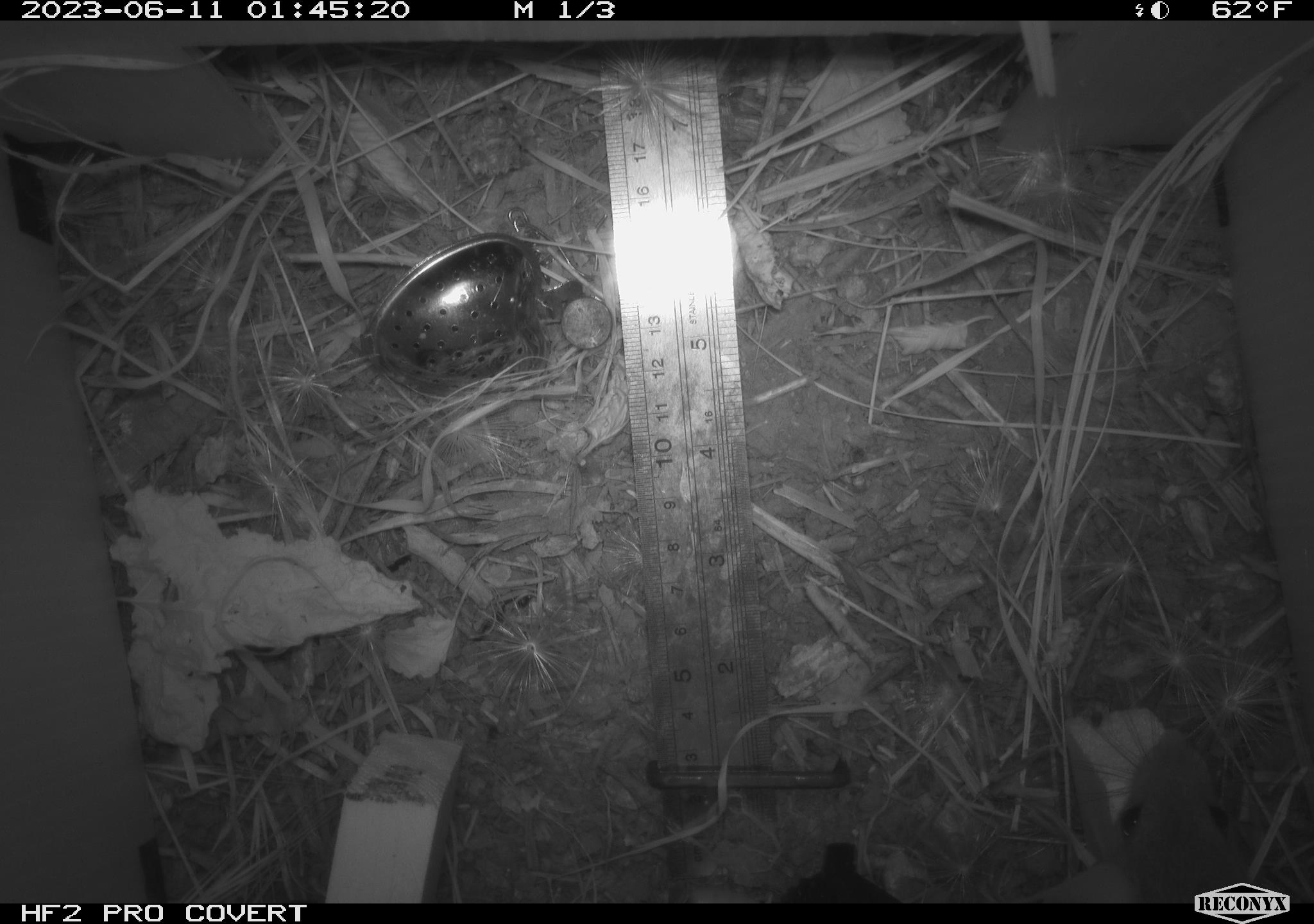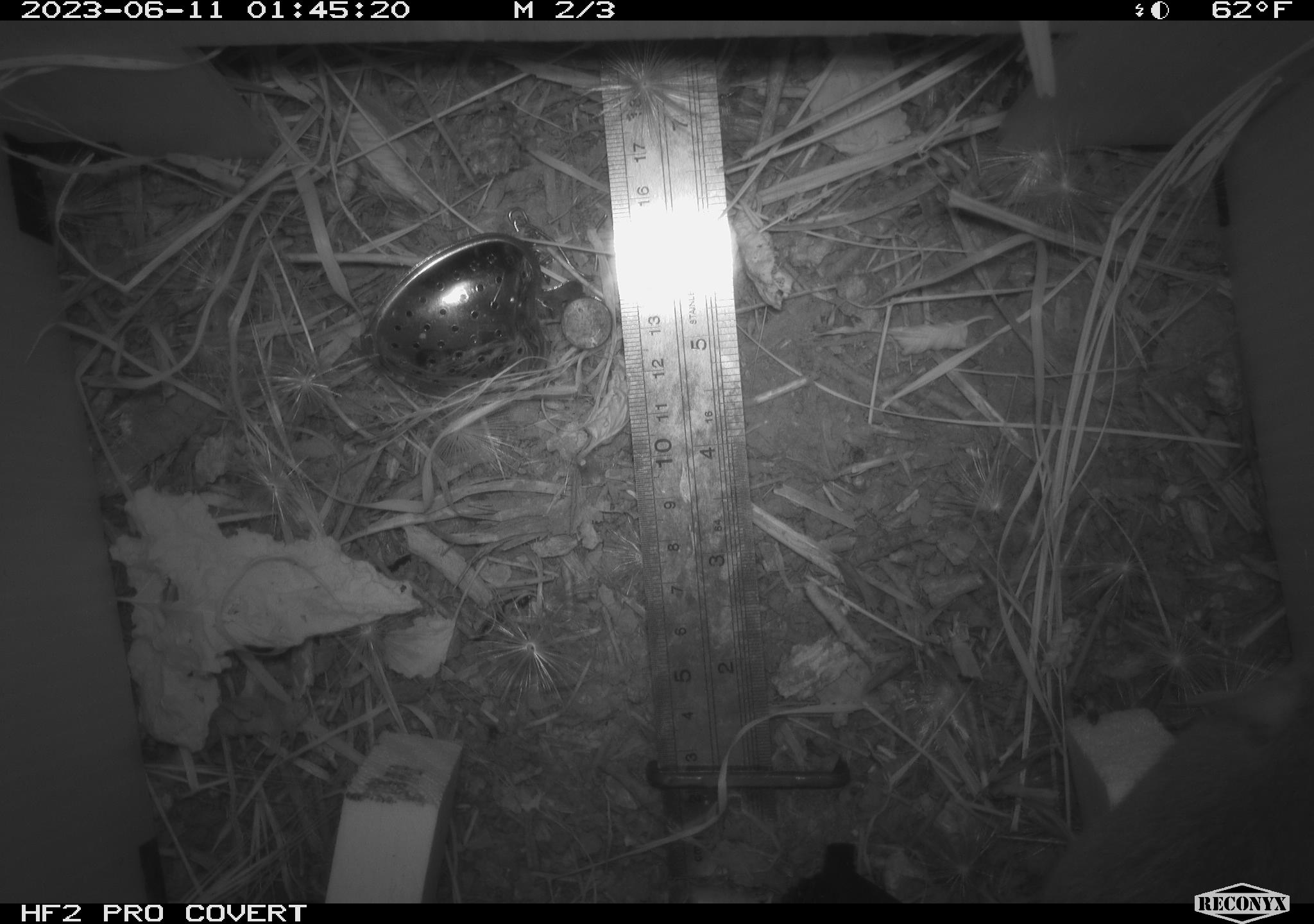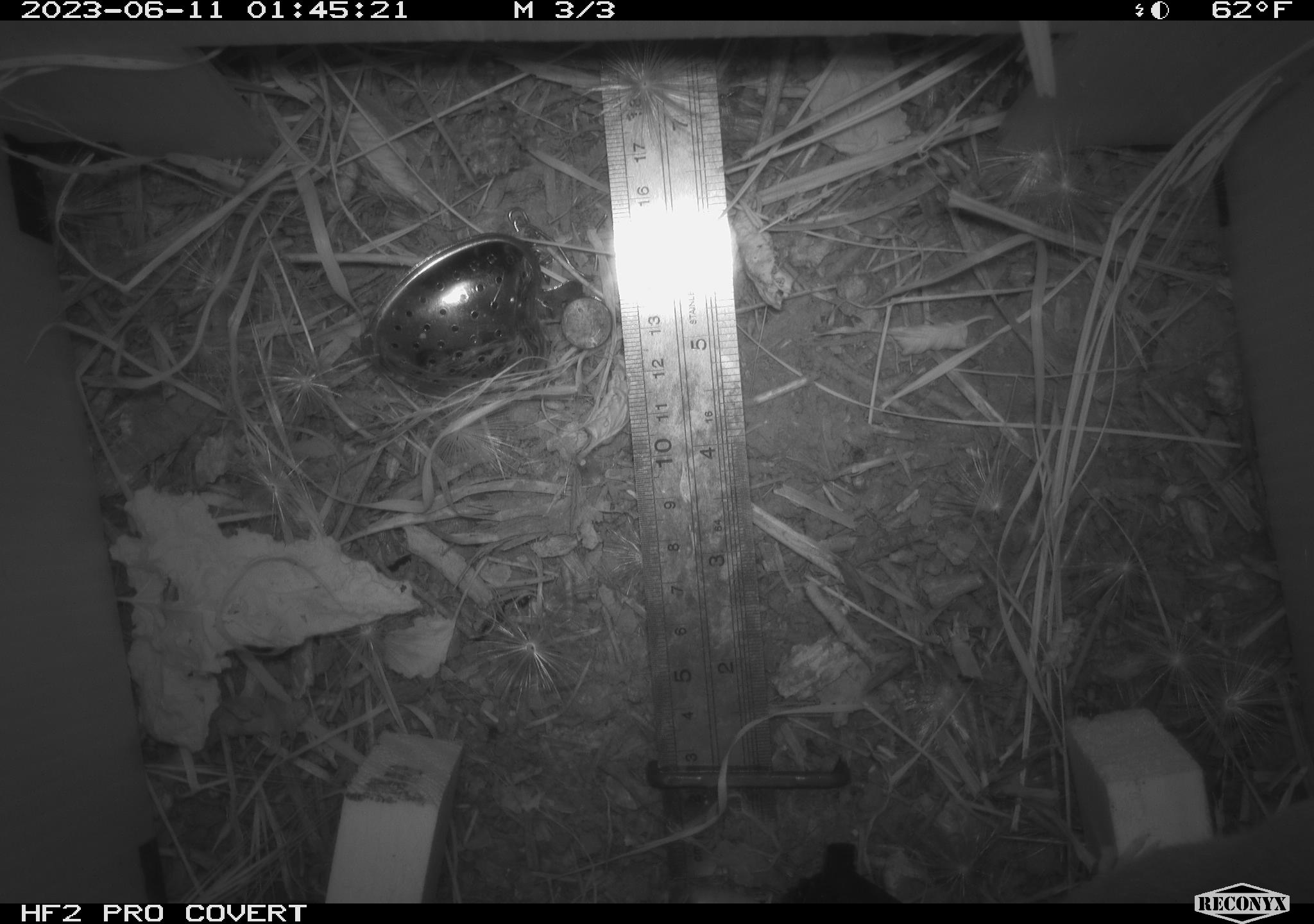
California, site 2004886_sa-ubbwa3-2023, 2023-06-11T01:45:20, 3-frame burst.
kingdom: Animalia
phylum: Chordata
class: Mammalia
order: Rodentia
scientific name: Rodentia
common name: mouse species